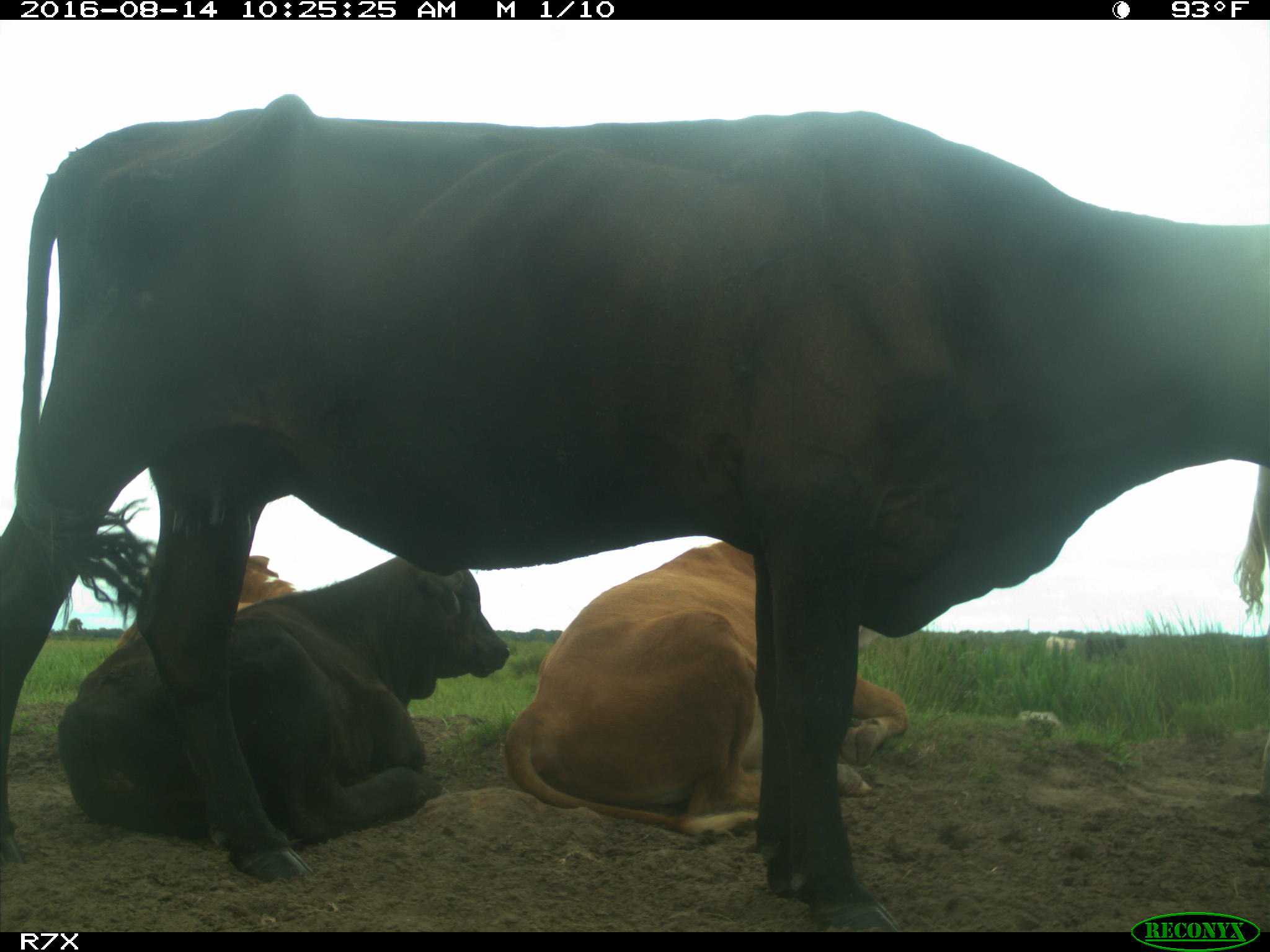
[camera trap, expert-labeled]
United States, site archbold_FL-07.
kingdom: Animalia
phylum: Chordata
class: Mammalia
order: Artiodactyla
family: Bovidae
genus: Bos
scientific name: Bos taurus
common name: domestic cow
Bos taurus (domestic cow).